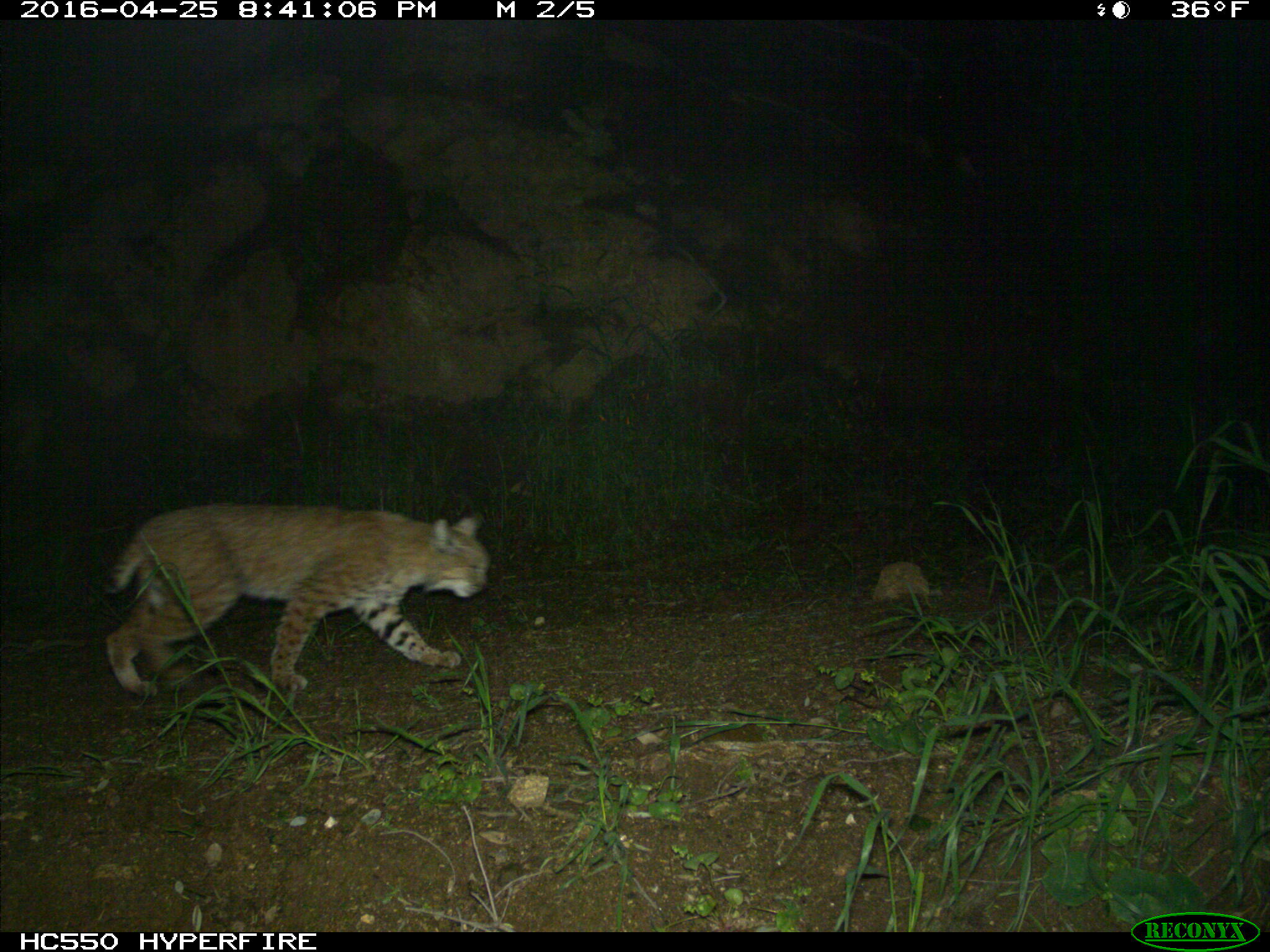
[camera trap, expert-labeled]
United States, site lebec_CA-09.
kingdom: Animalia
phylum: Chordata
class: Mammalia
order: Carnivora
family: Felidae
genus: Lynx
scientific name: Lynx rufus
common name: bobcat